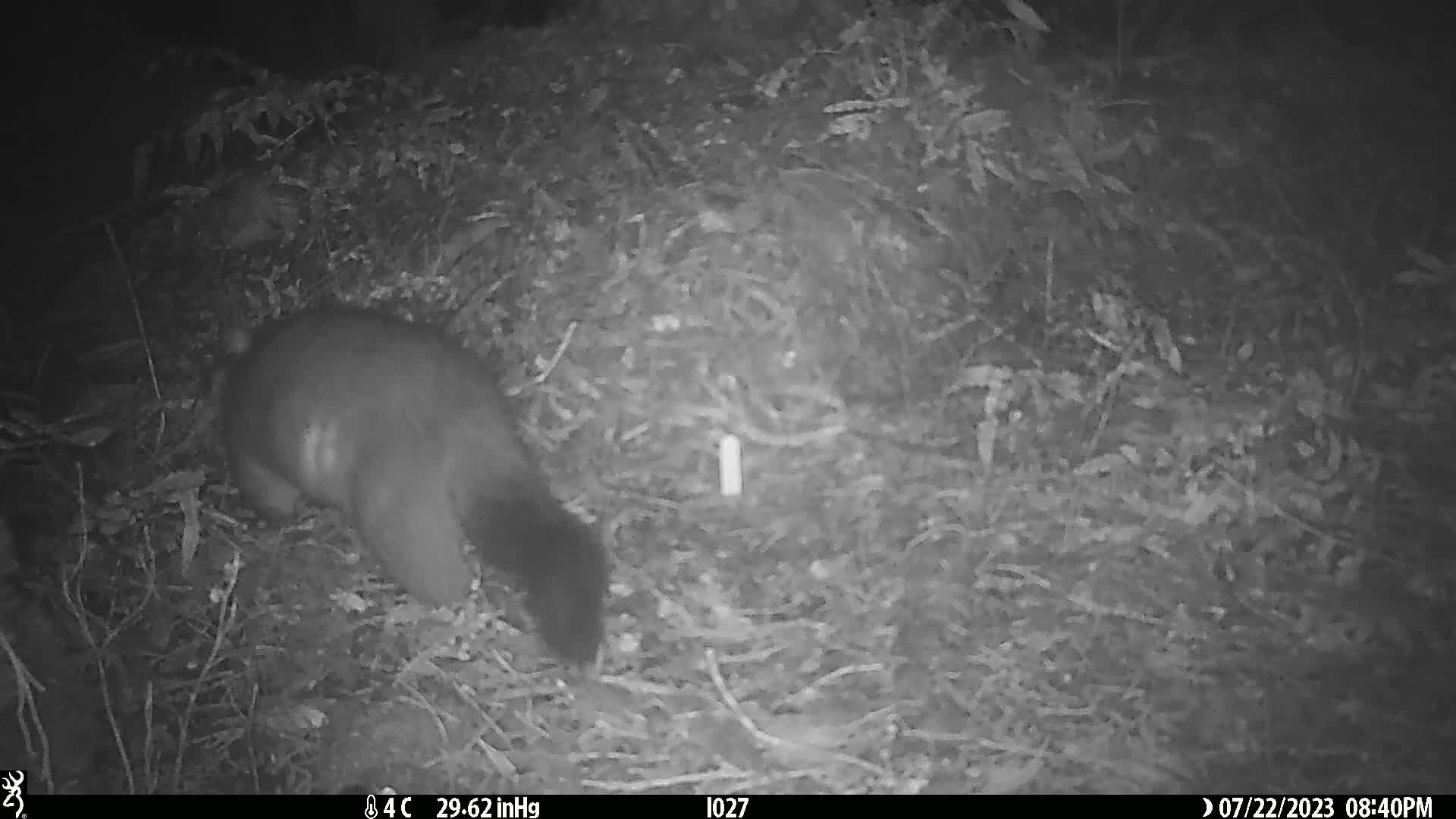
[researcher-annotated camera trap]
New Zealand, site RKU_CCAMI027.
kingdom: Animalia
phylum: Chordata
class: Mammalia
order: Diprotodontia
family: Phalangeridae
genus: Trichosurus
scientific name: Trichosurus vulpecula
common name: common brushtail possum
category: possum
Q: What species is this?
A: Possum (common brushtail possum) (Trichosurus vulpecula).